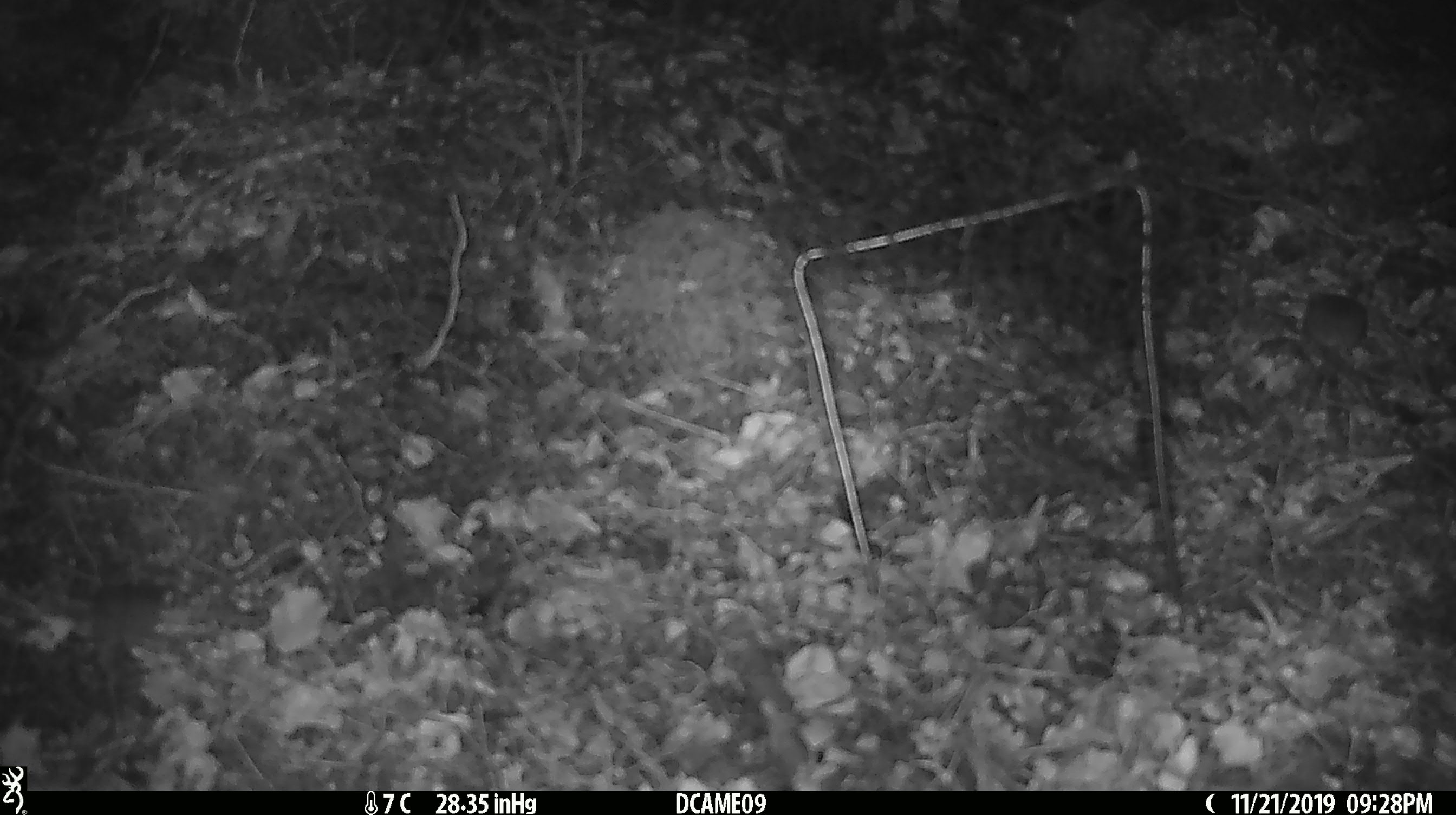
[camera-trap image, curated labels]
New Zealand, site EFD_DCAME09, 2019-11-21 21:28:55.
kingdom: Animalia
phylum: Chordata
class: Mammalia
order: Rodentia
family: Muridae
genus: Mus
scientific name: Mus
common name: mouse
Mouse (Mus).